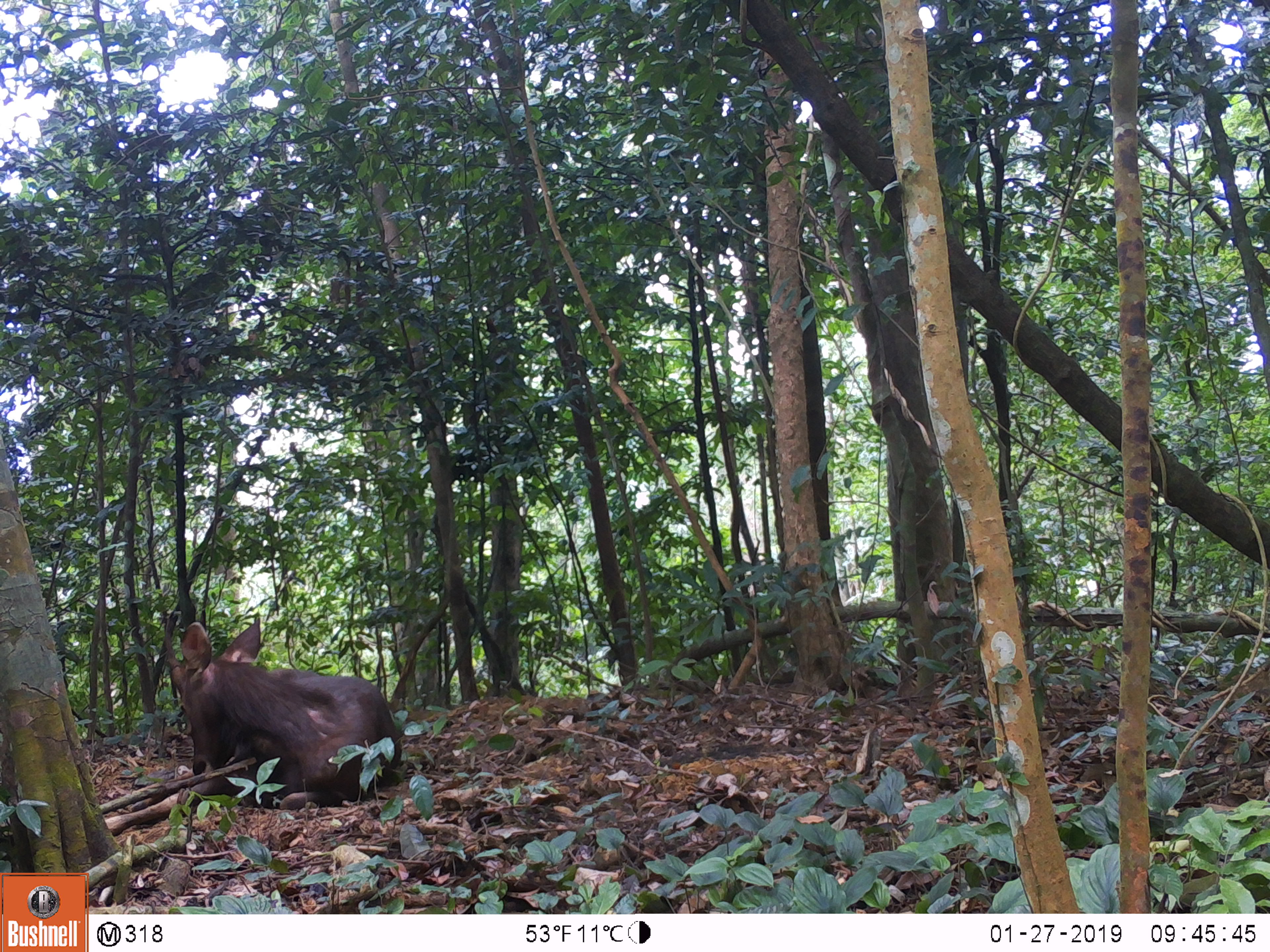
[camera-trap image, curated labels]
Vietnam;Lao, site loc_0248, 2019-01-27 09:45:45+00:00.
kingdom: Animalia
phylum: Chordata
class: Mammalia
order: Artiodactyla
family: Cervidae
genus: Rusa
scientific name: Rusa unicolor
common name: sambar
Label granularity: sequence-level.